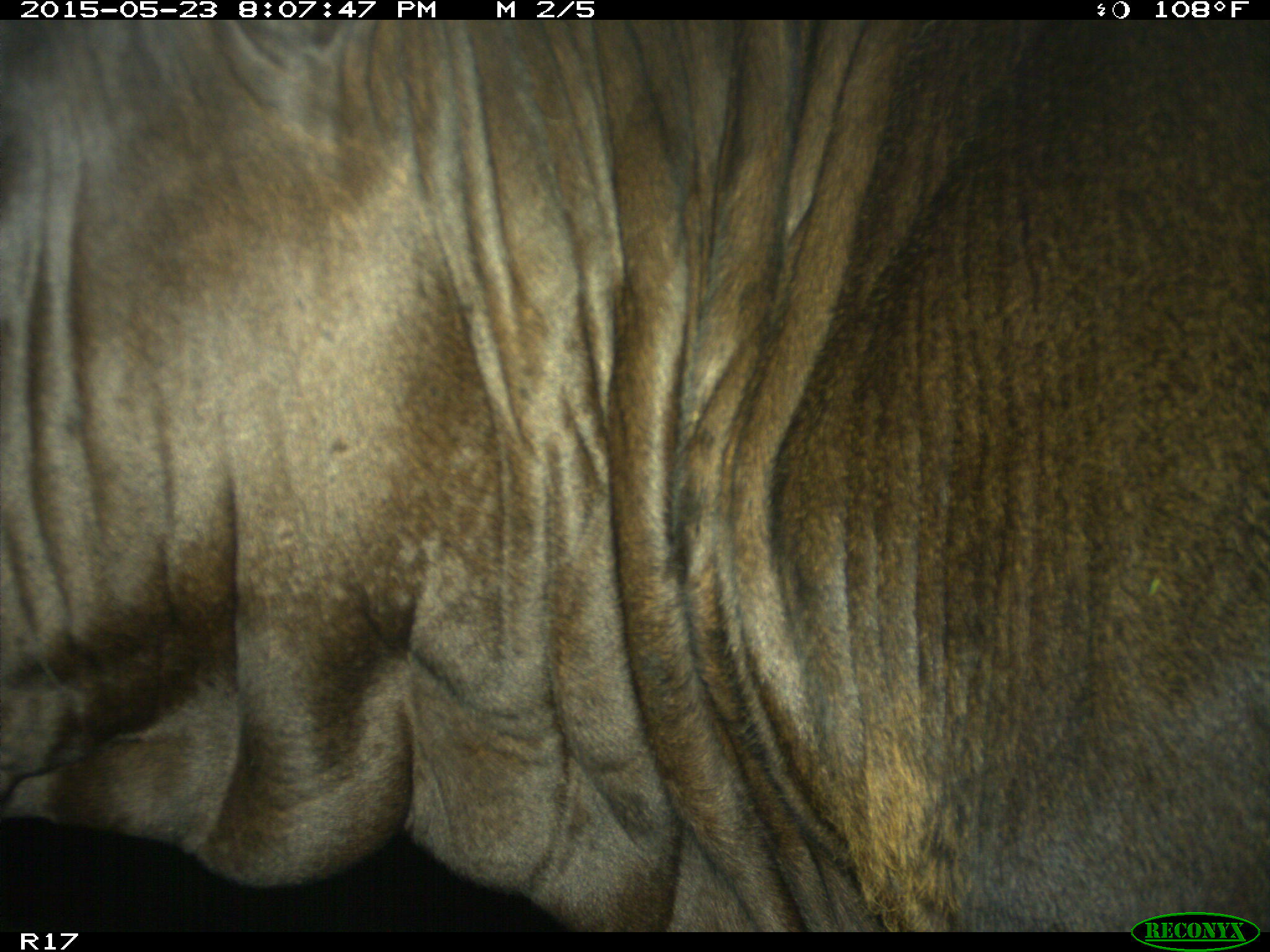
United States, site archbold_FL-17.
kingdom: Animalia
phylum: Chordata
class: Mammalia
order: Artiodactyla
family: Bovidae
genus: Bos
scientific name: Bos taurus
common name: domestic cow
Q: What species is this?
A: Bos taurus (domestic cow).